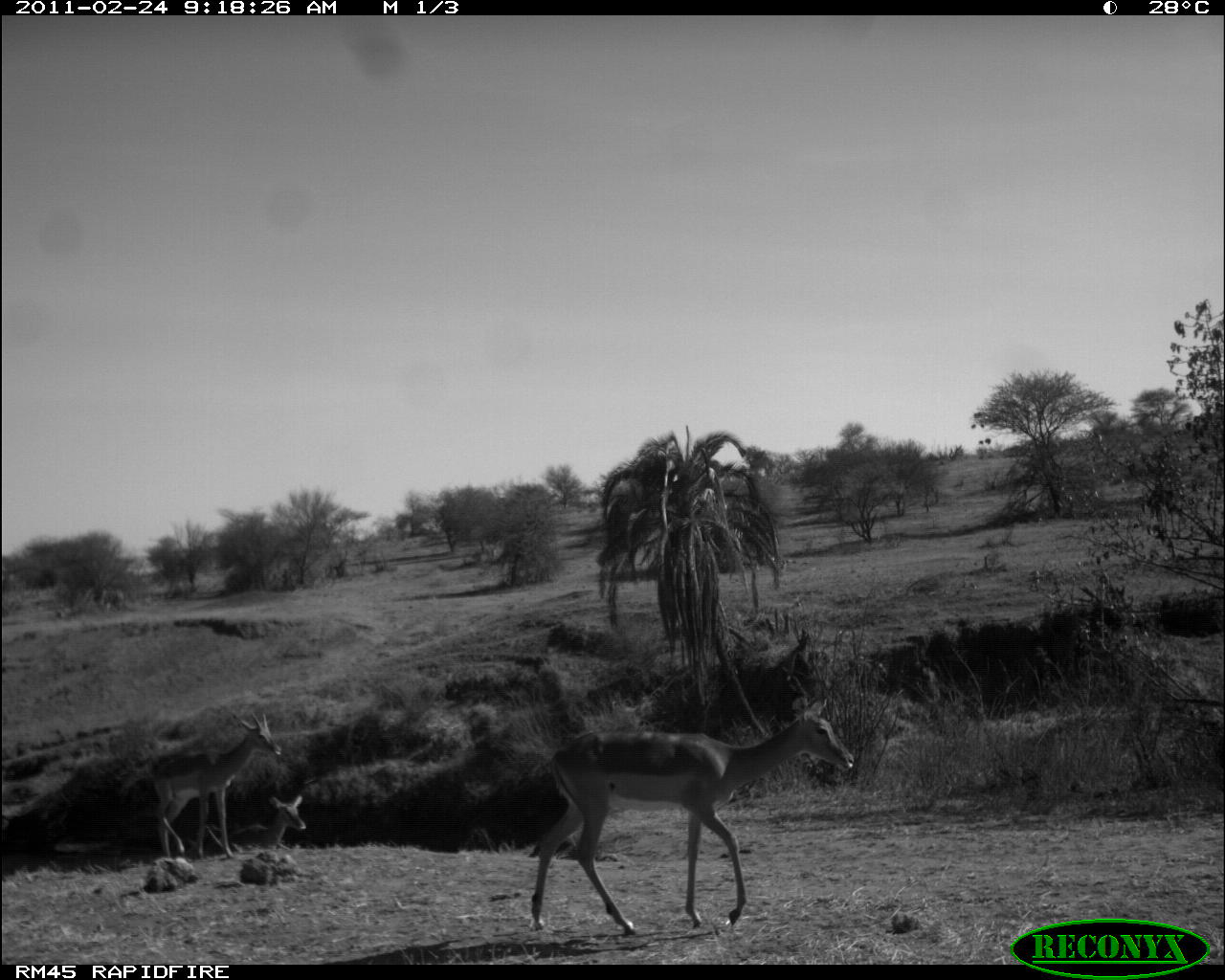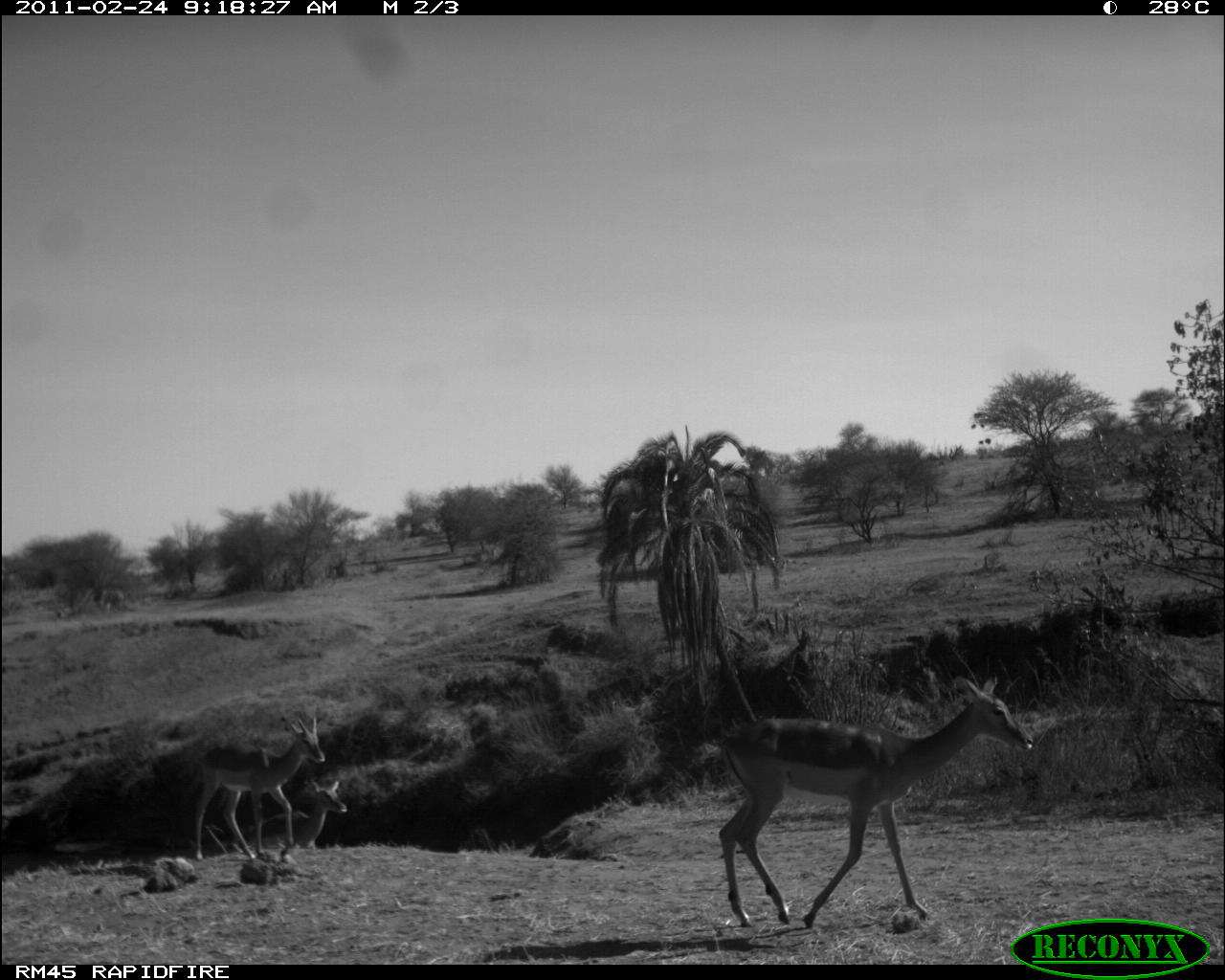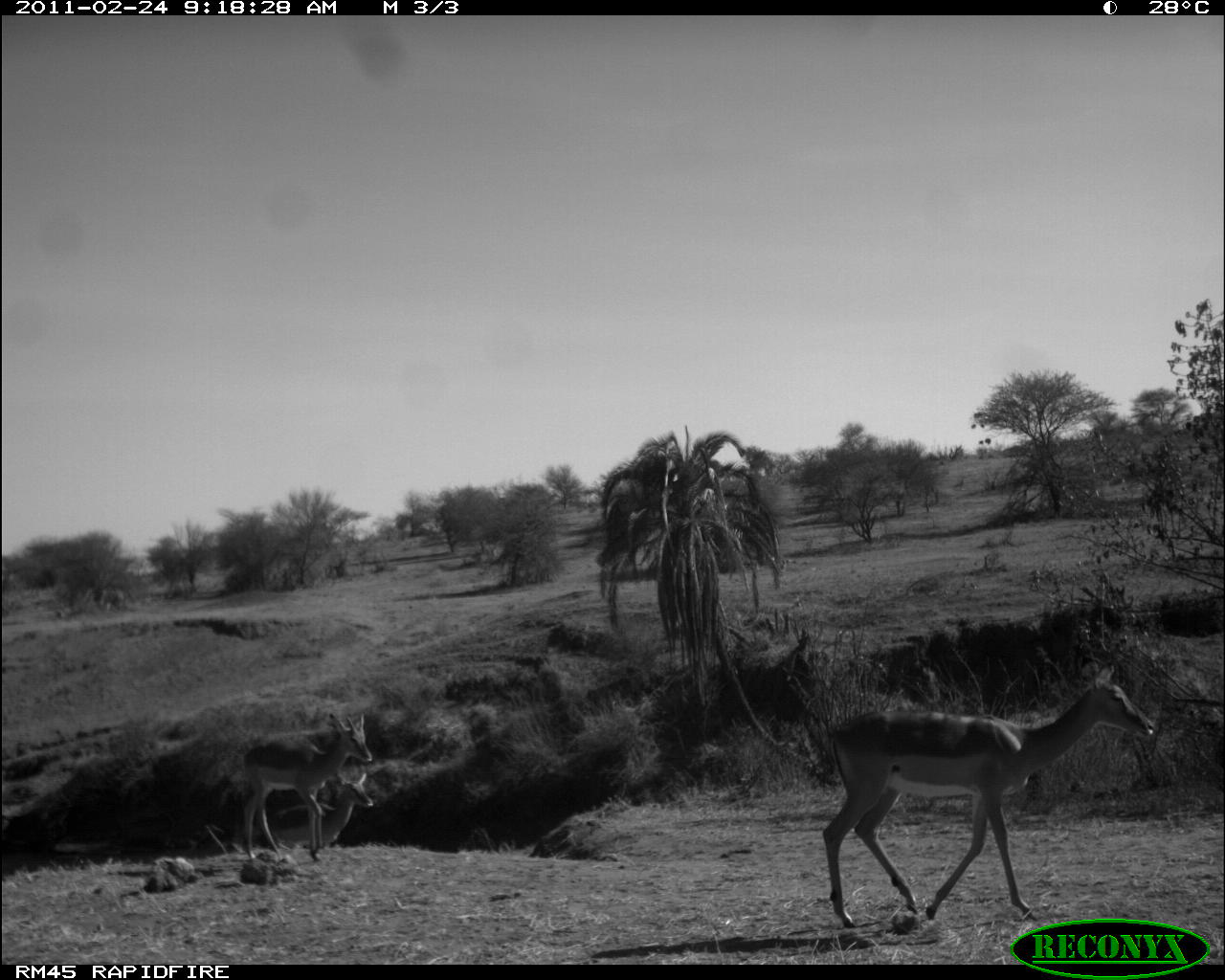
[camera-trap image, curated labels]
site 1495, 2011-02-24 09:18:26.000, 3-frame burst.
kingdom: Animalia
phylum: Chordata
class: Mammalia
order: Artiodactyla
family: Bovidae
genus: Aepyceros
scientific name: Aepyceros melampus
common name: impala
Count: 3.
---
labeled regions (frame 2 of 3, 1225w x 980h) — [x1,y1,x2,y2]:
aepyceros melampus: [714,673,1034,927]; [185,712,330,863]; [252,779,346,849]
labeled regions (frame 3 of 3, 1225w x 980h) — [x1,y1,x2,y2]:
aepyceros melampus: [817,657,1160,925]; [235,710,374,863]; [262,770,371,848]